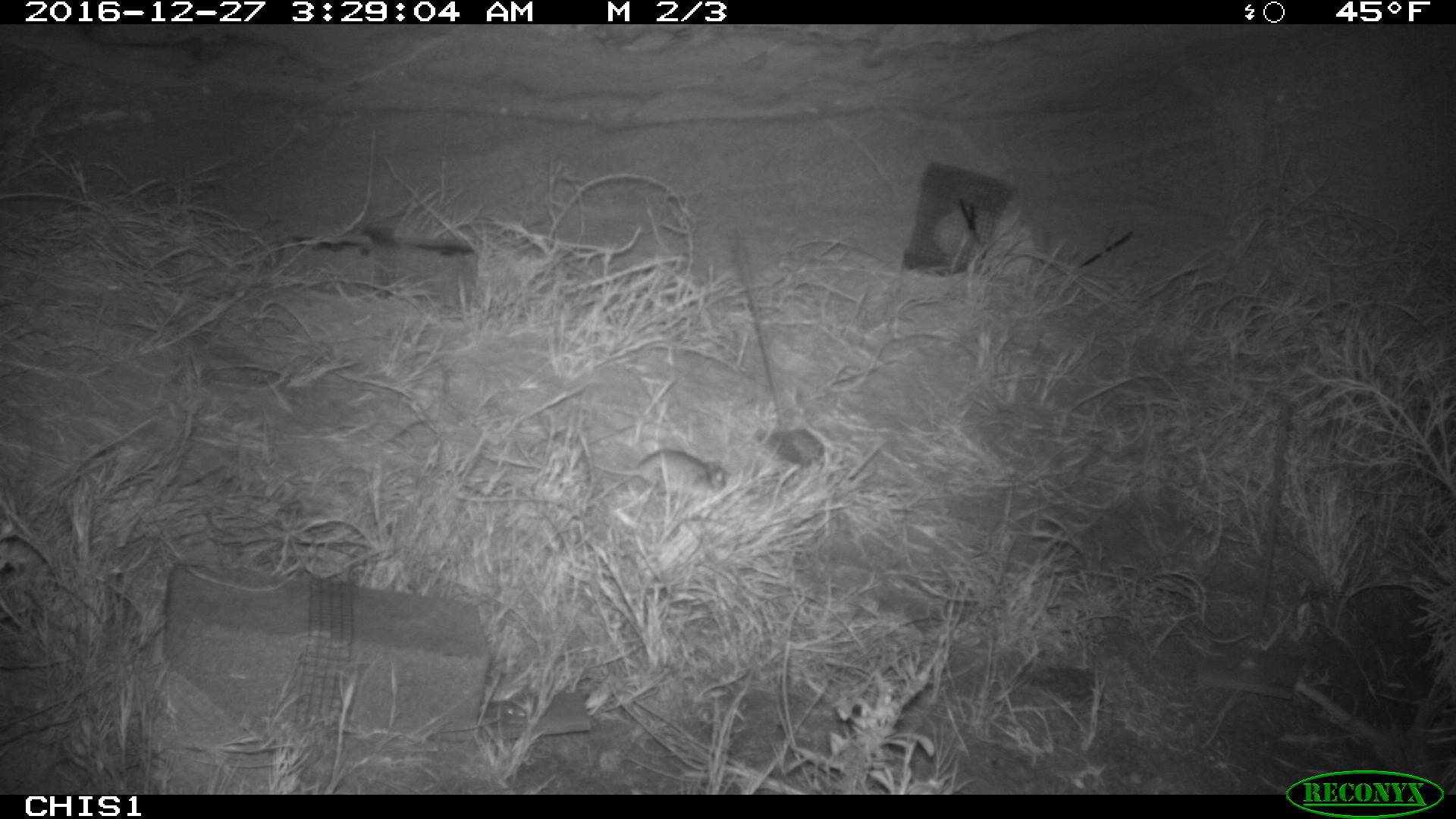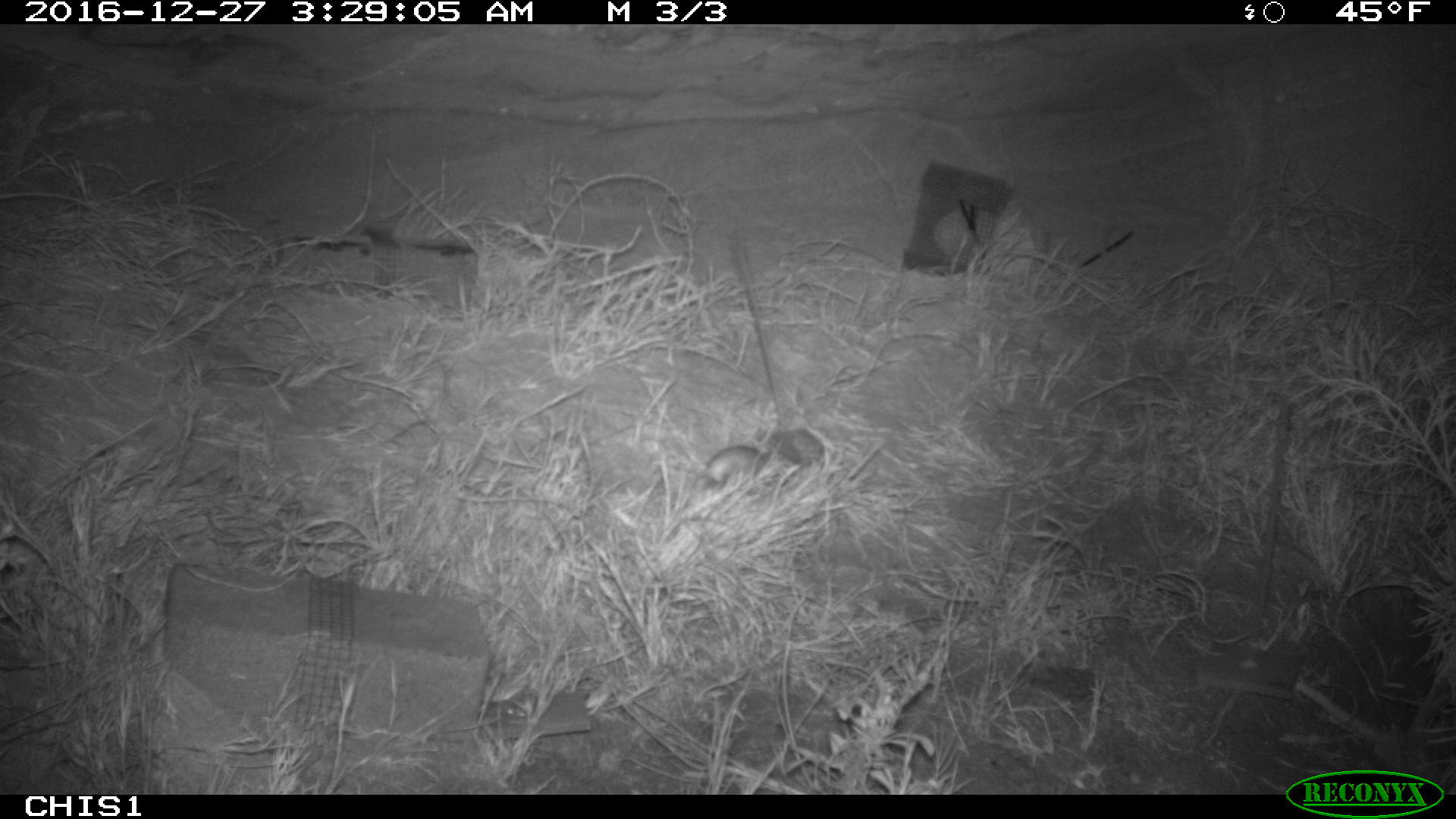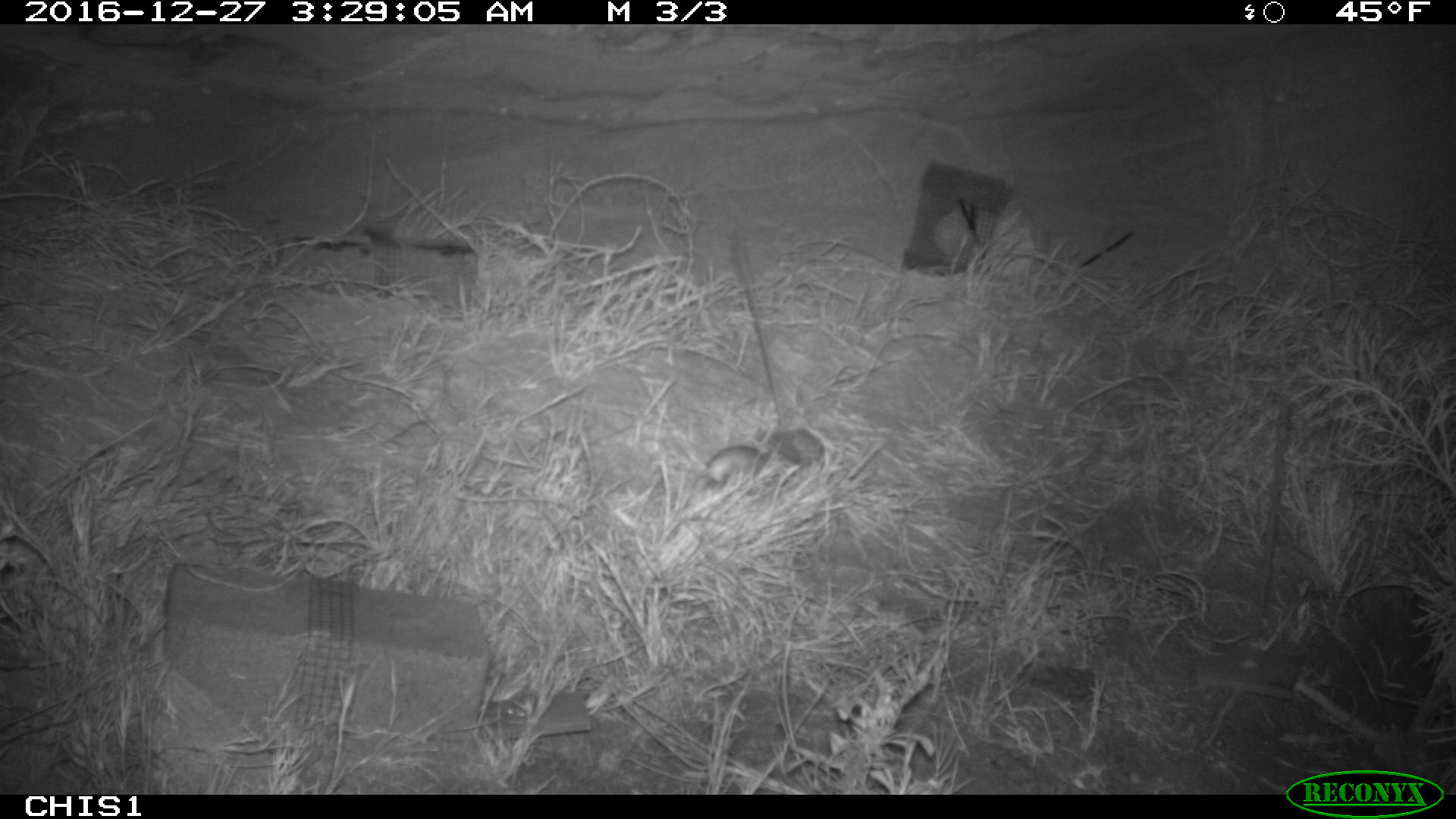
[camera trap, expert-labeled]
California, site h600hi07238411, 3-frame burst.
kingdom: Animalia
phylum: Chordata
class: Mammalia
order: Rodentia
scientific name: Rodentia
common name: rodent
Rodent (Rodentia).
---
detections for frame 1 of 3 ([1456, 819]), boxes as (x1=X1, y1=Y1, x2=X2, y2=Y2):
rodent: (x1=595, y1=448, x2=726, y2=497)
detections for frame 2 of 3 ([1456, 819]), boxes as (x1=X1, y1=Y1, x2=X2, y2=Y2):
rodent: (x1=693, y1=444, x2=760, y2=491)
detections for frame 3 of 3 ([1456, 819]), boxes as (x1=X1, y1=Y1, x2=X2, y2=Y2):
rodent: (x1=703, y1=444, x2=762, y2=482)